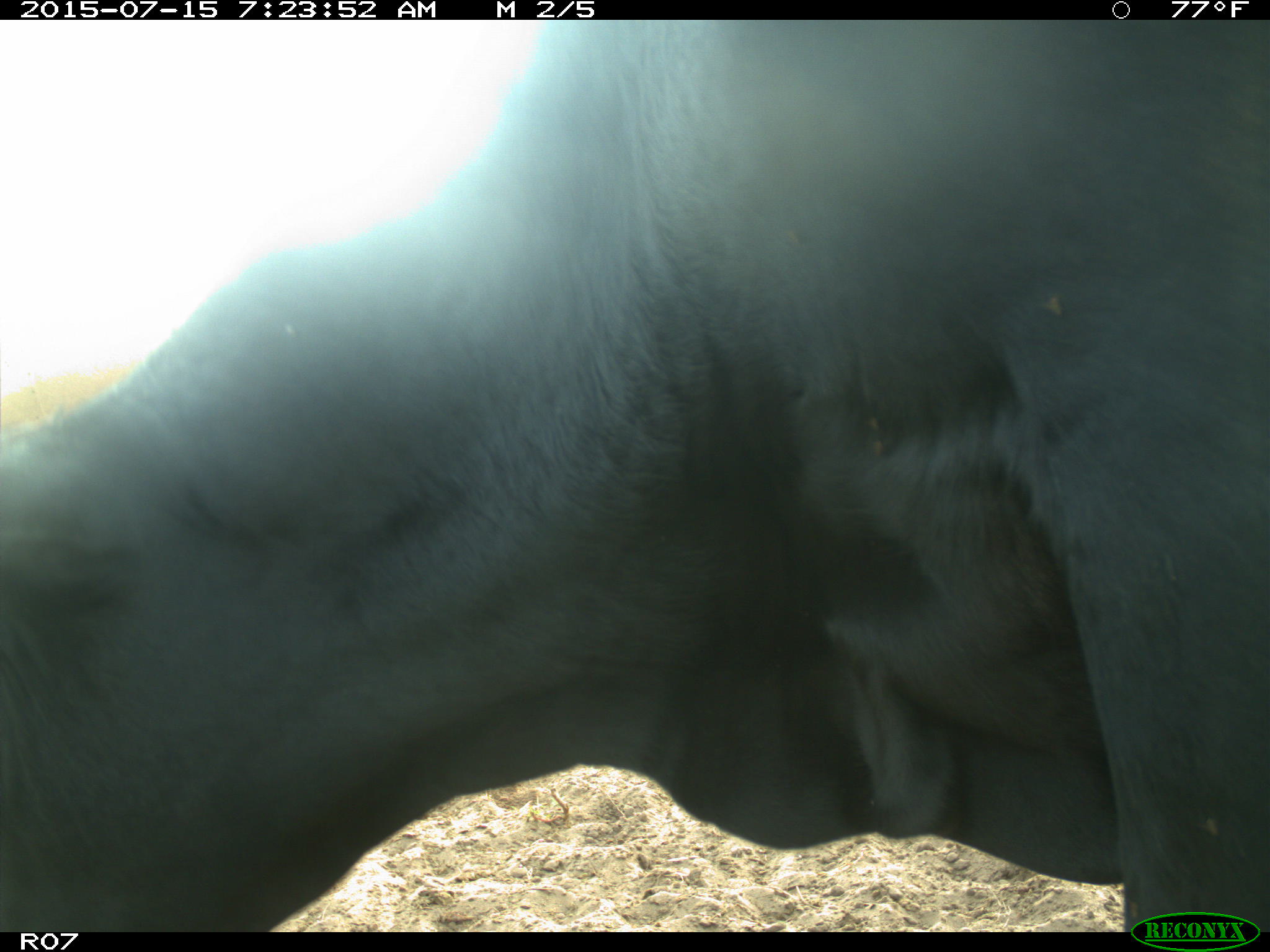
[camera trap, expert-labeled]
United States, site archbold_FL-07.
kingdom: Animalia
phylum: Chordata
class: Mammalia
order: Artiodactyla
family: Bovidae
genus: Bos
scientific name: Bos taurus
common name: domestic cow